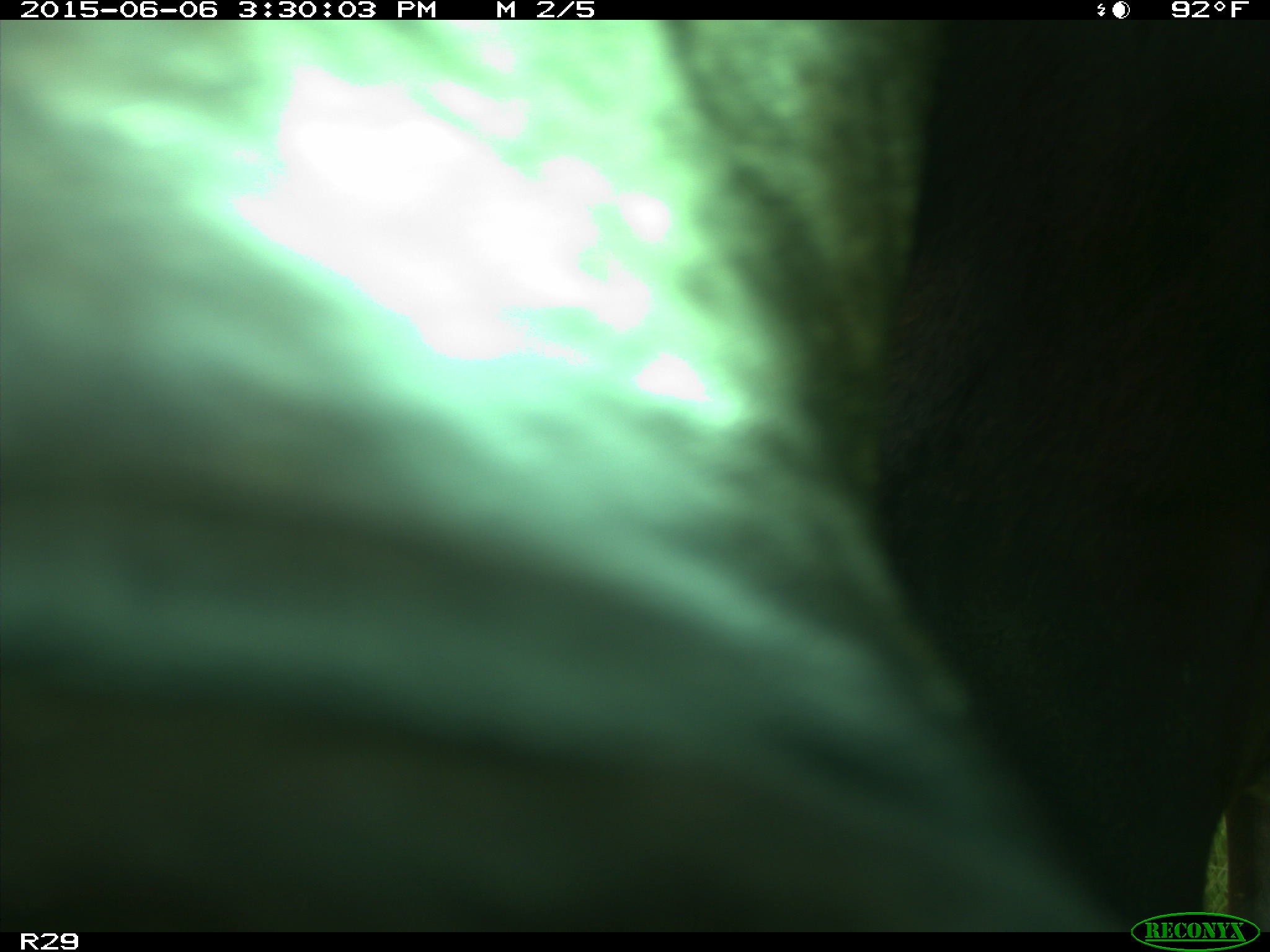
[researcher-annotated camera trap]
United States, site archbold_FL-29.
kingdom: Animalia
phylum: Chordata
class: Mammalia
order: Artiodactyla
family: Bovidae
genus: Bos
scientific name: Bos taurus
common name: domestic cow